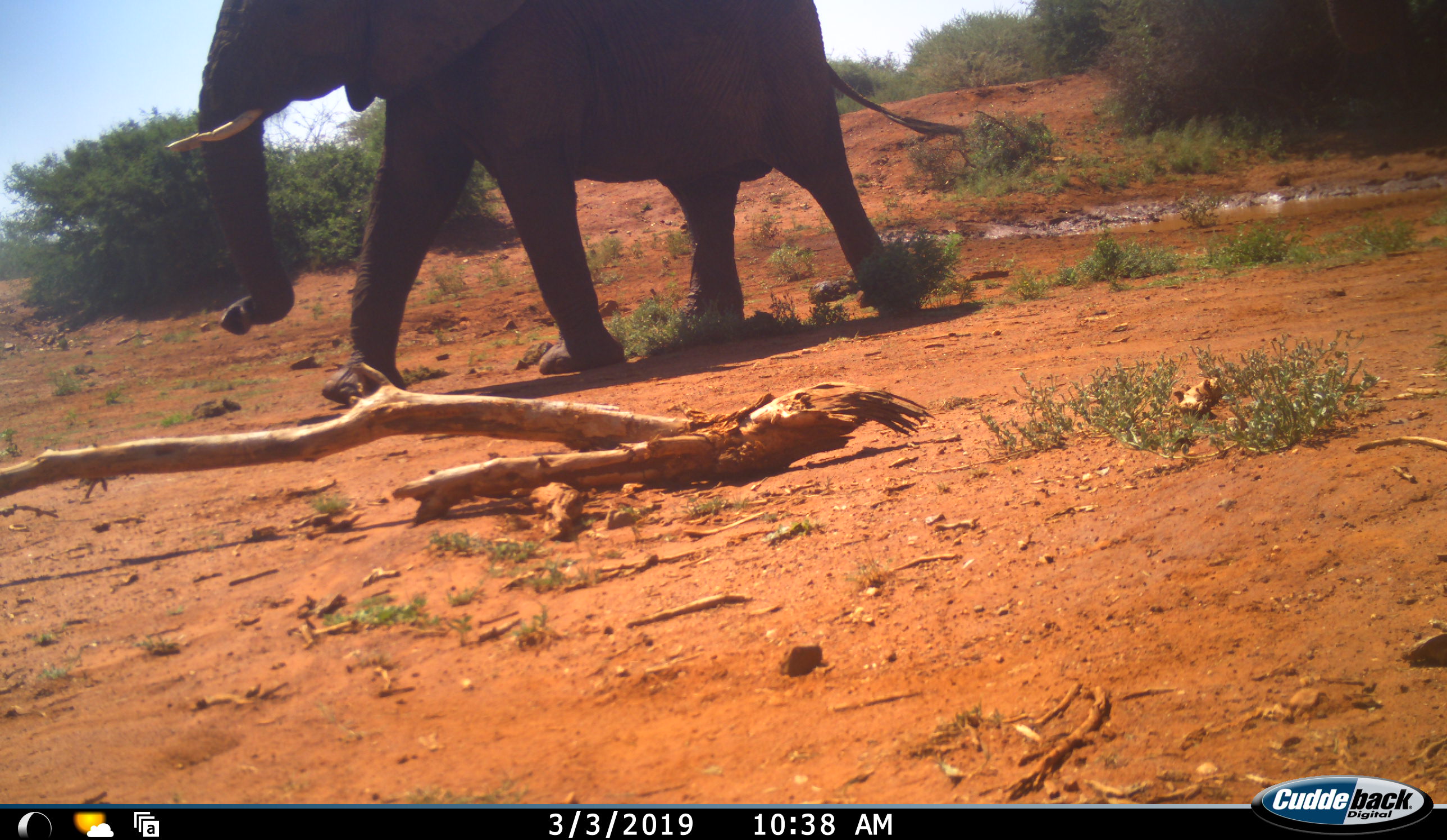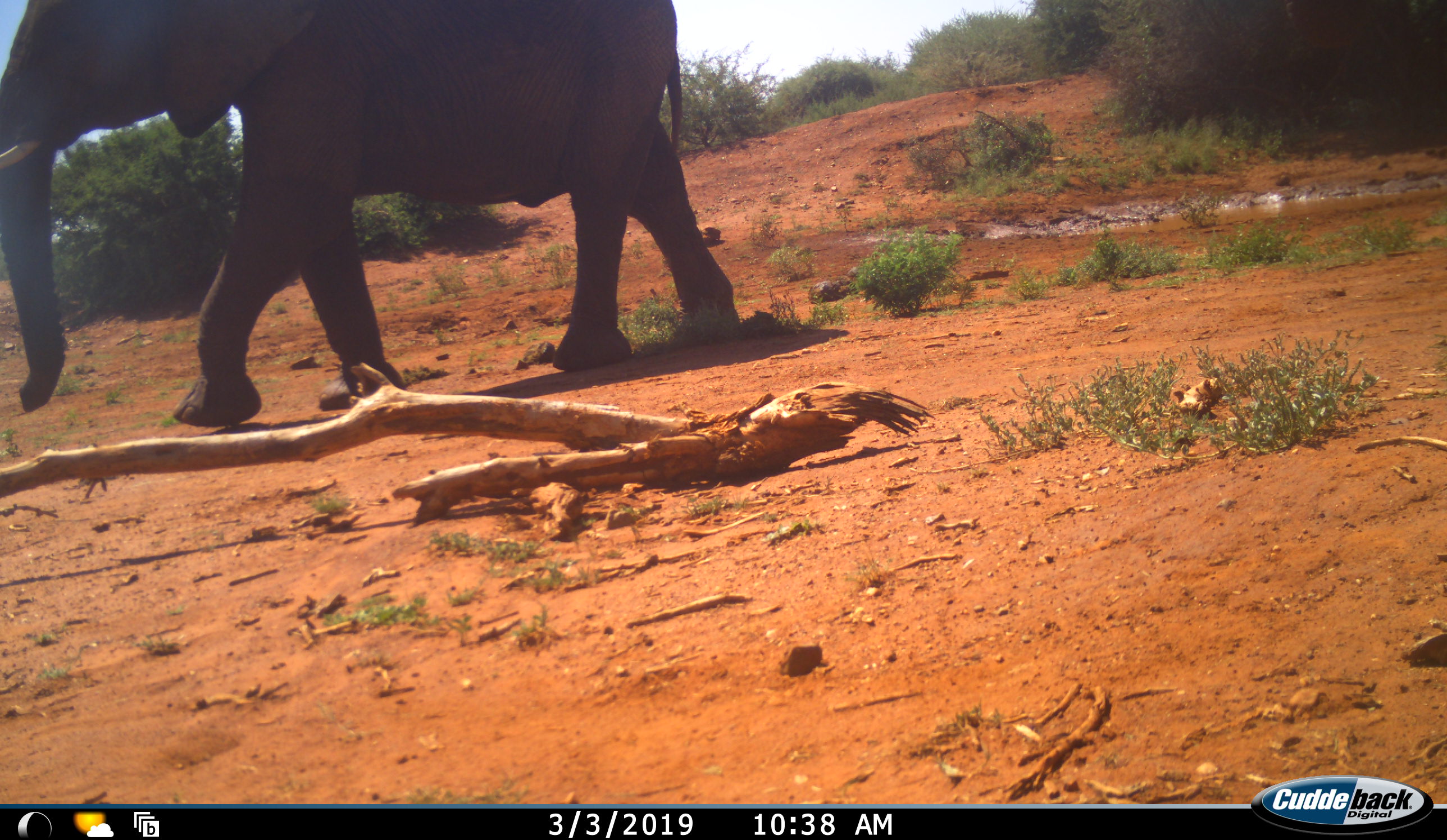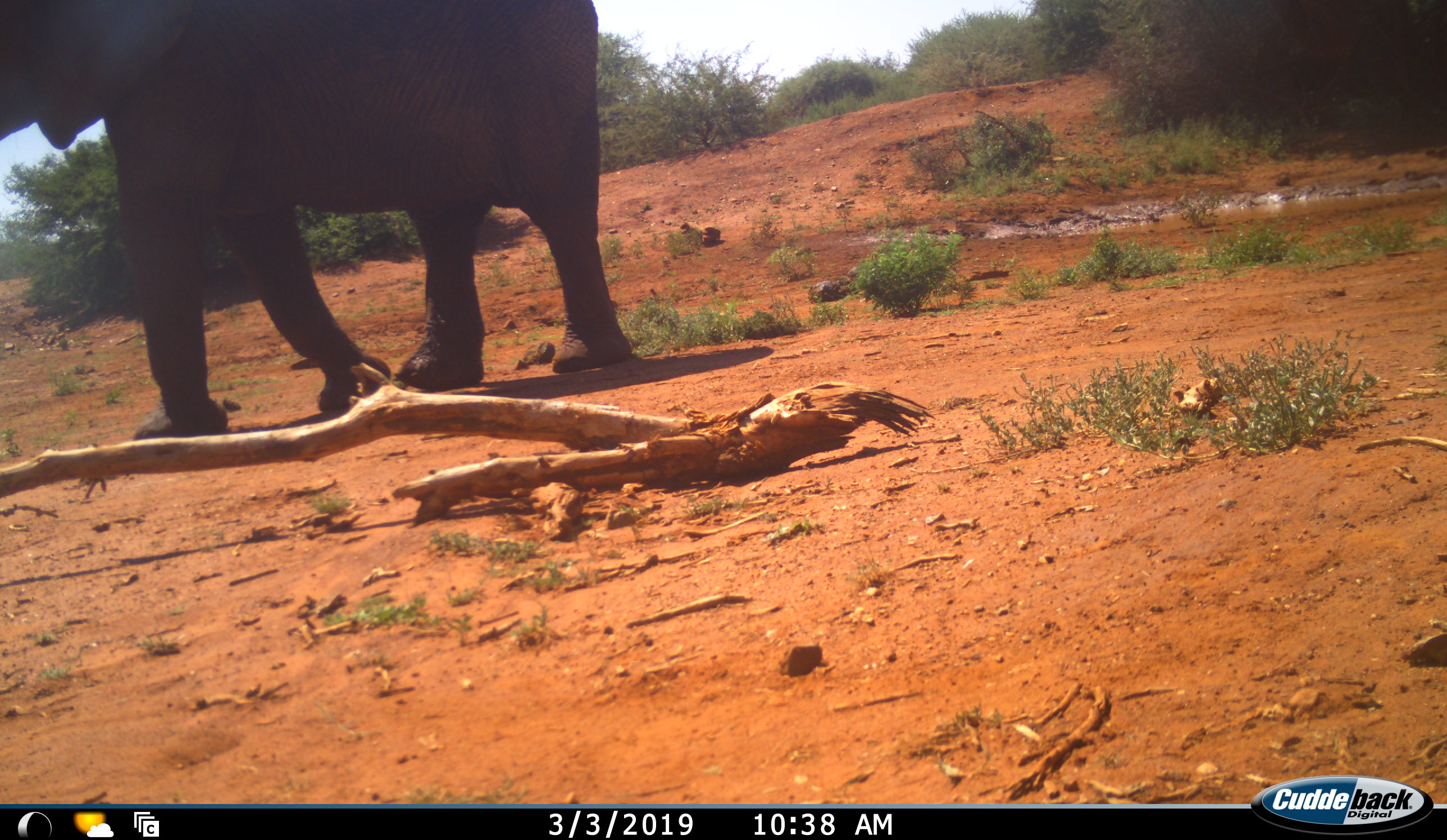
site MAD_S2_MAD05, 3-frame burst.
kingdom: Animalia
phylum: Chordata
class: Mammalia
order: Proboscidea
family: Elephantidae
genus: Loxodonta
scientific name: Loxodonta africana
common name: african bush elephant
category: elephant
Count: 1.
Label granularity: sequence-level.